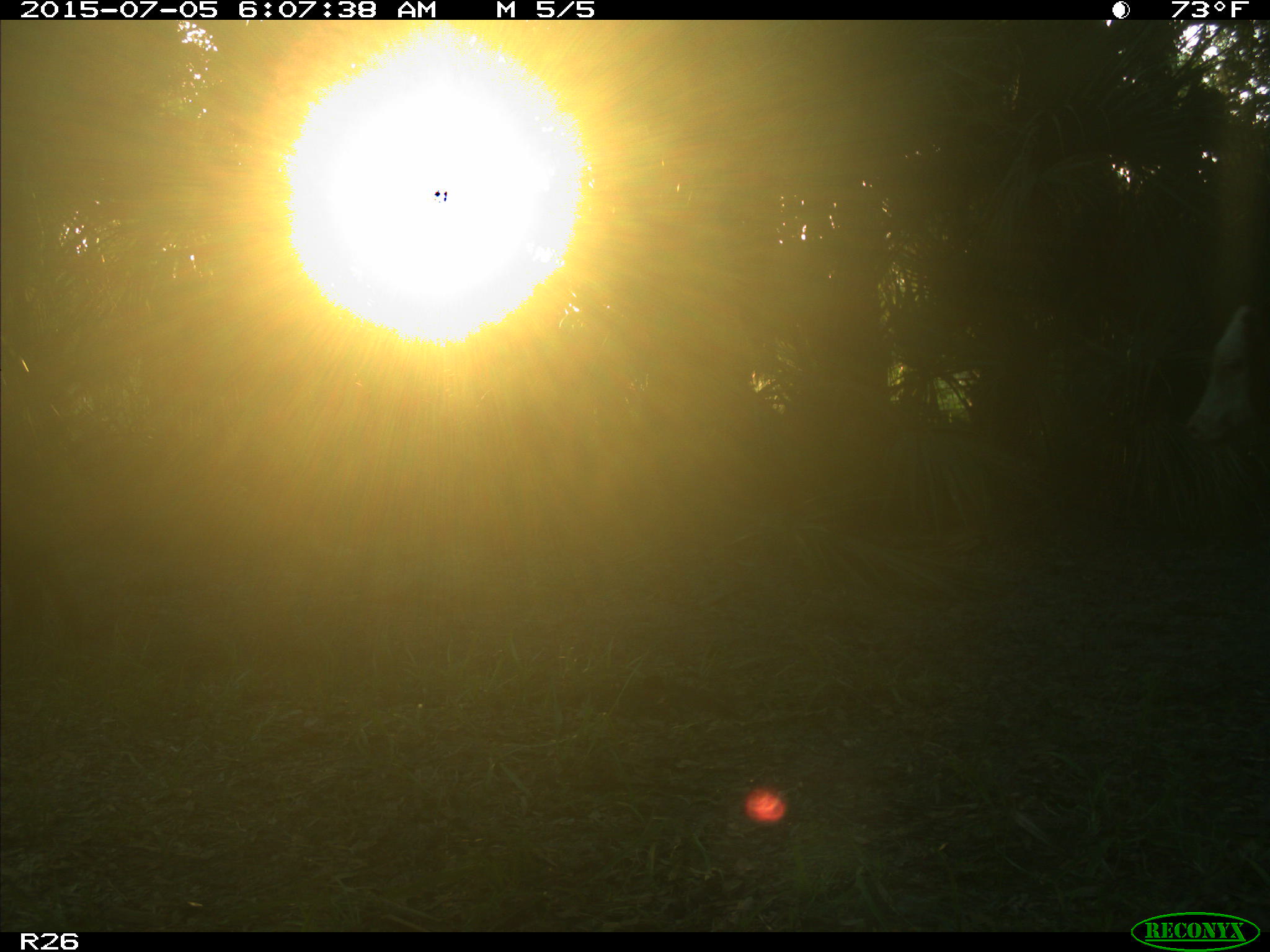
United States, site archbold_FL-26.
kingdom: Animalia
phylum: Chordata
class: Mammalia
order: Artiodactyla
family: Bovidae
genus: Bos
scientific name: Bos taurus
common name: domestic cow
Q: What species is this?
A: Bos taurus (domestic cow).